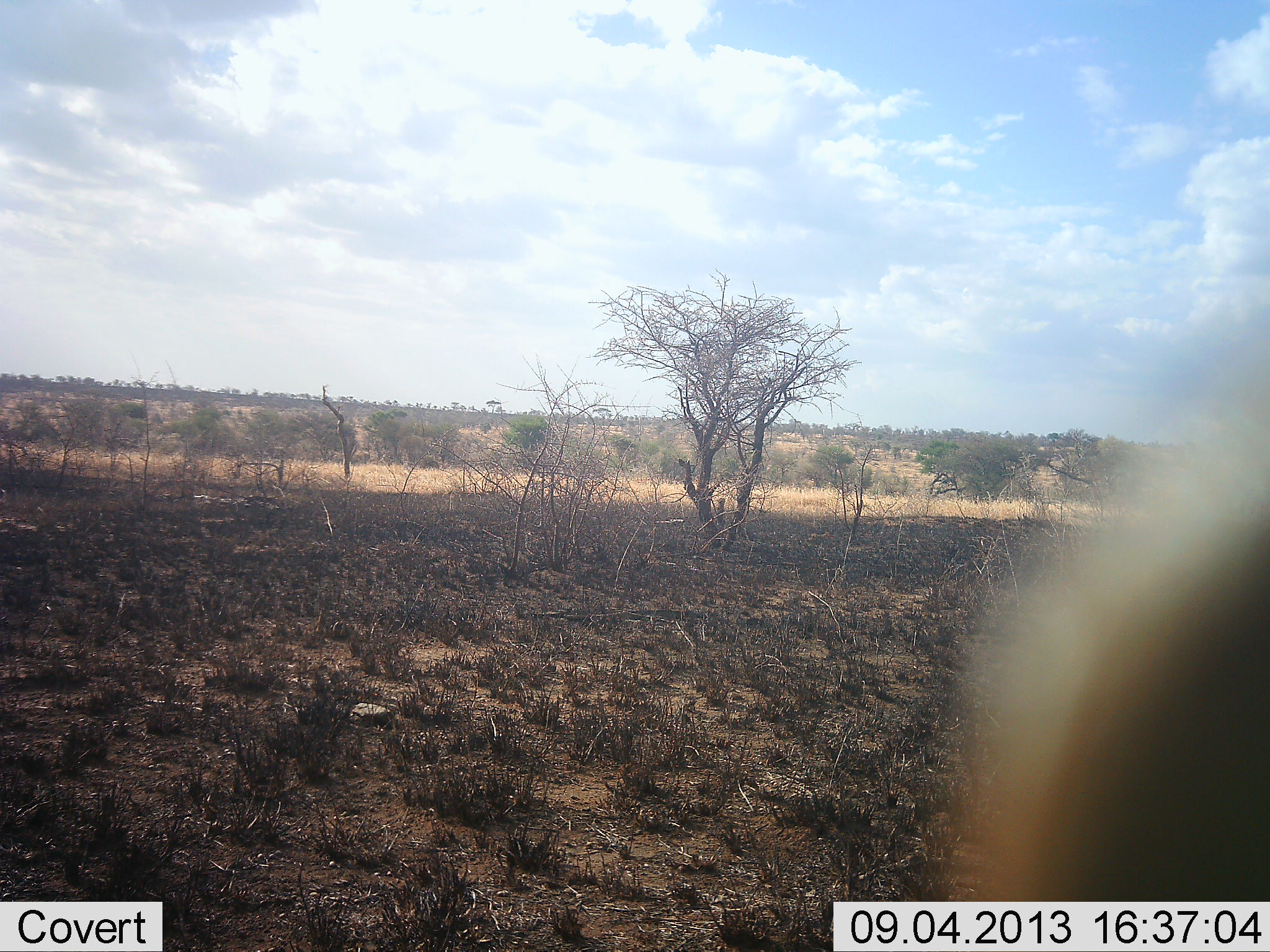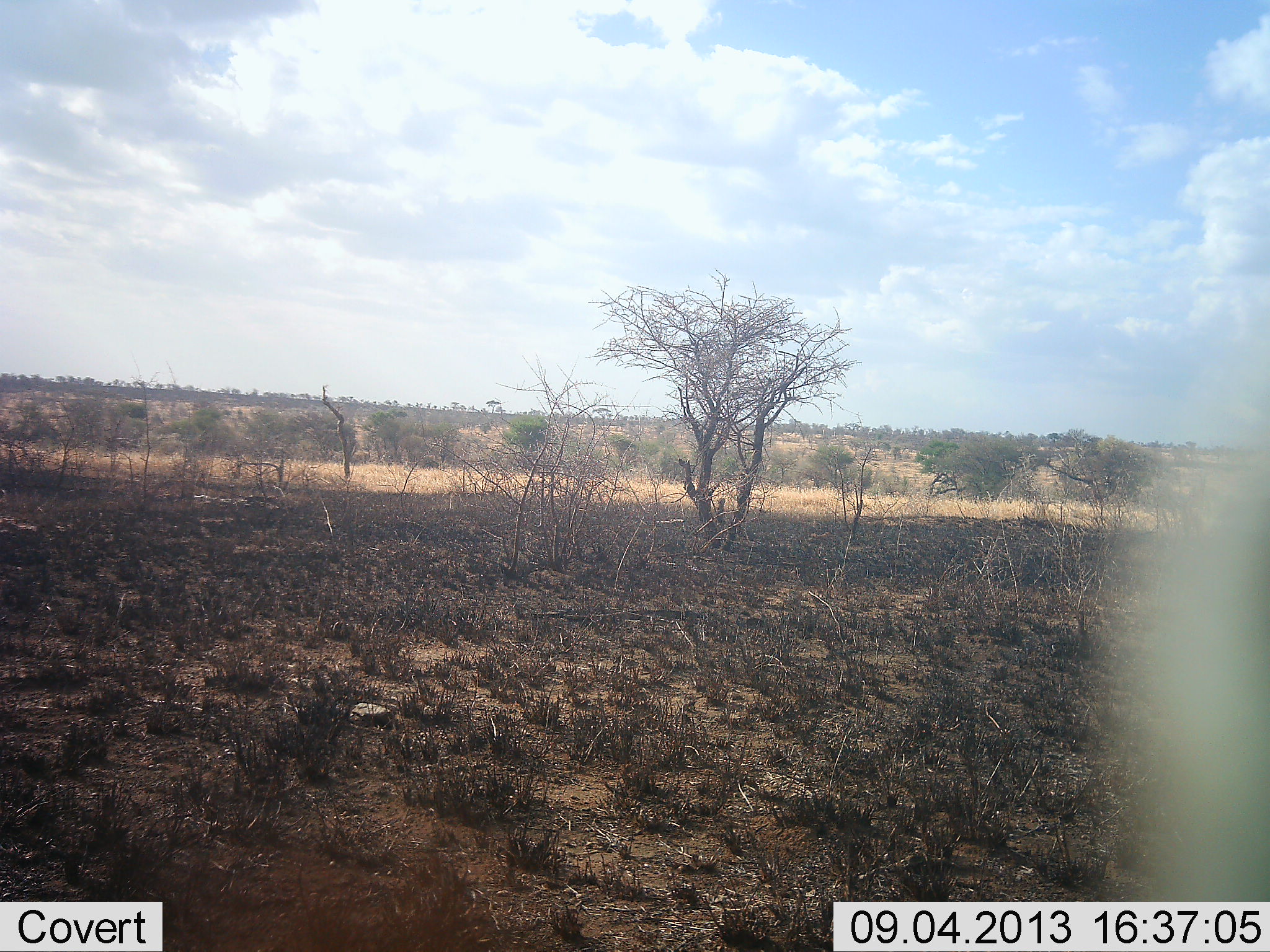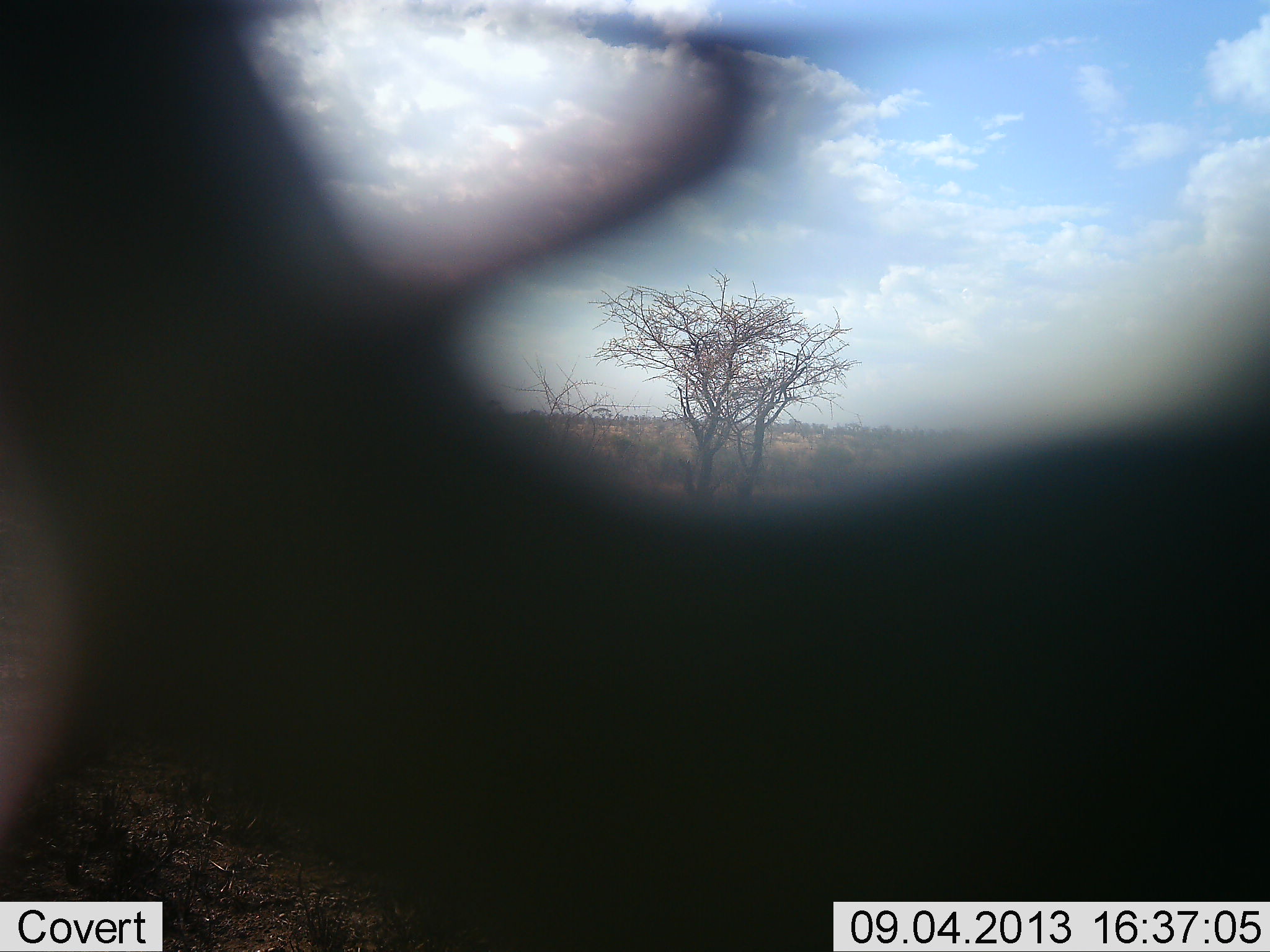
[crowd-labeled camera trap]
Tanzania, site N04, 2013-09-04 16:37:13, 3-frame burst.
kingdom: Animalia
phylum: Chordata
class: Mammalia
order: Artiodactyla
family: Bovidae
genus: Eudorcas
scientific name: Eudorcas thomsonii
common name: thomson's gazelle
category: gazellethomsons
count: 1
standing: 50%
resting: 0%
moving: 50%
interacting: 0%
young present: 0%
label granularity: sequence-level